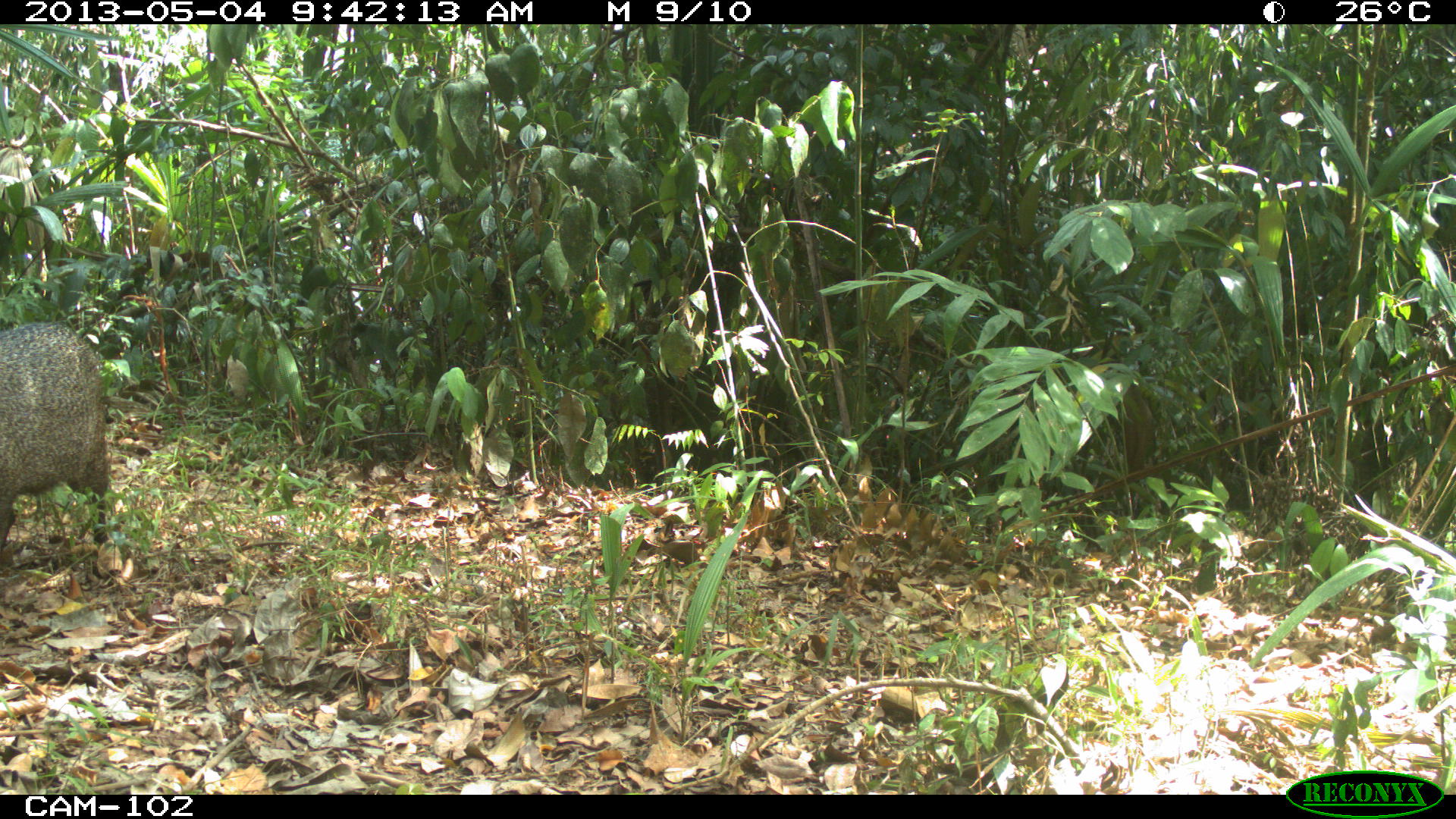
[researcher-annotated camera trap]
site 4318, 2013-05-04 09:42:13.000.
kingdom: Animalia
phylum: Chordata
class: Mammalia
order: Artiodactyla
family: Tayassuidae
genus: Pecari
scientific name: Pecari tajacu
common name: collared peccary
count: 2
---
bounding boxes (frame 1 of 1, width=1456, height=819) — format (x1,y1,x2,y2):
pecari tajacu: (0,318,113,551)